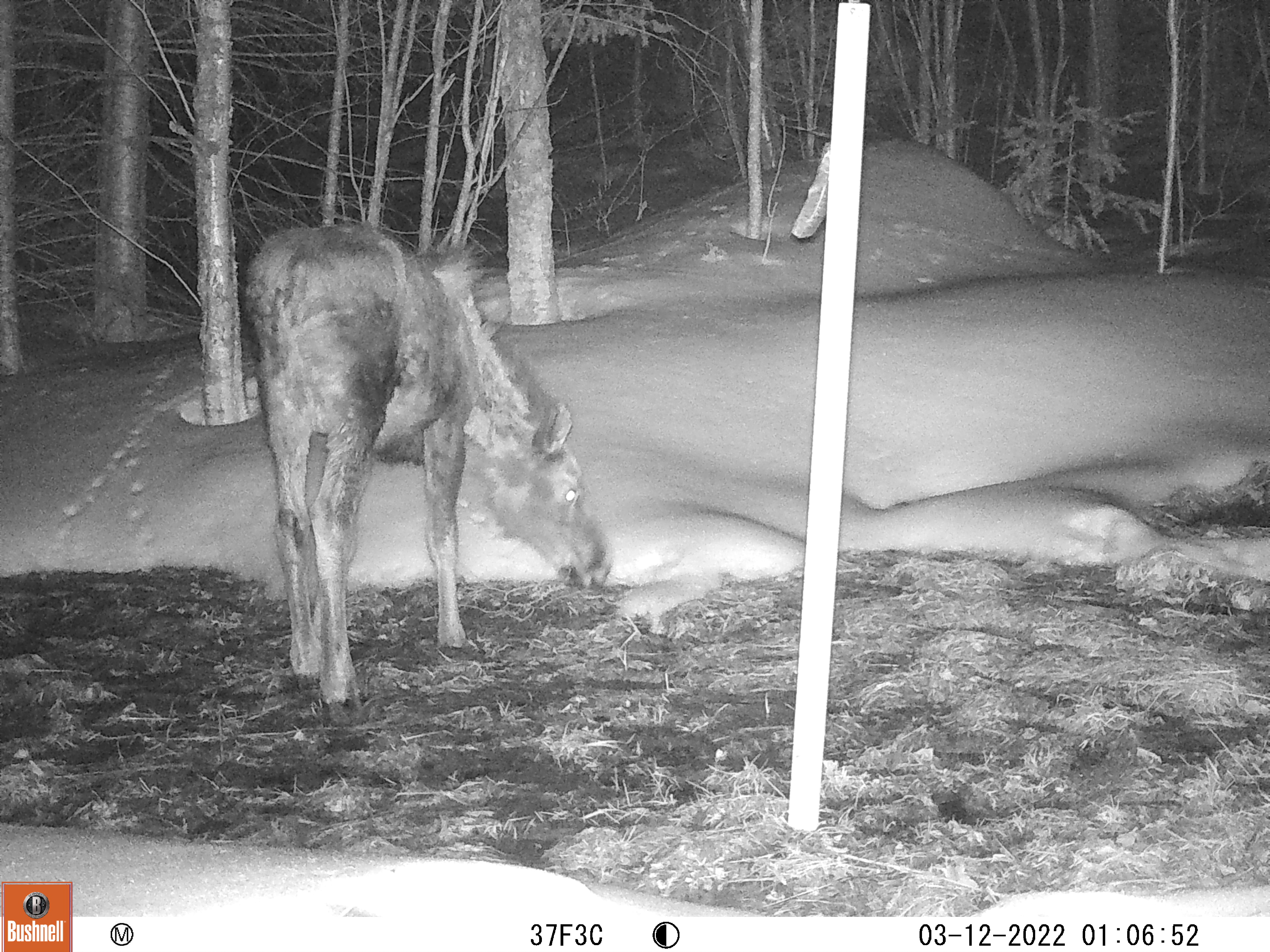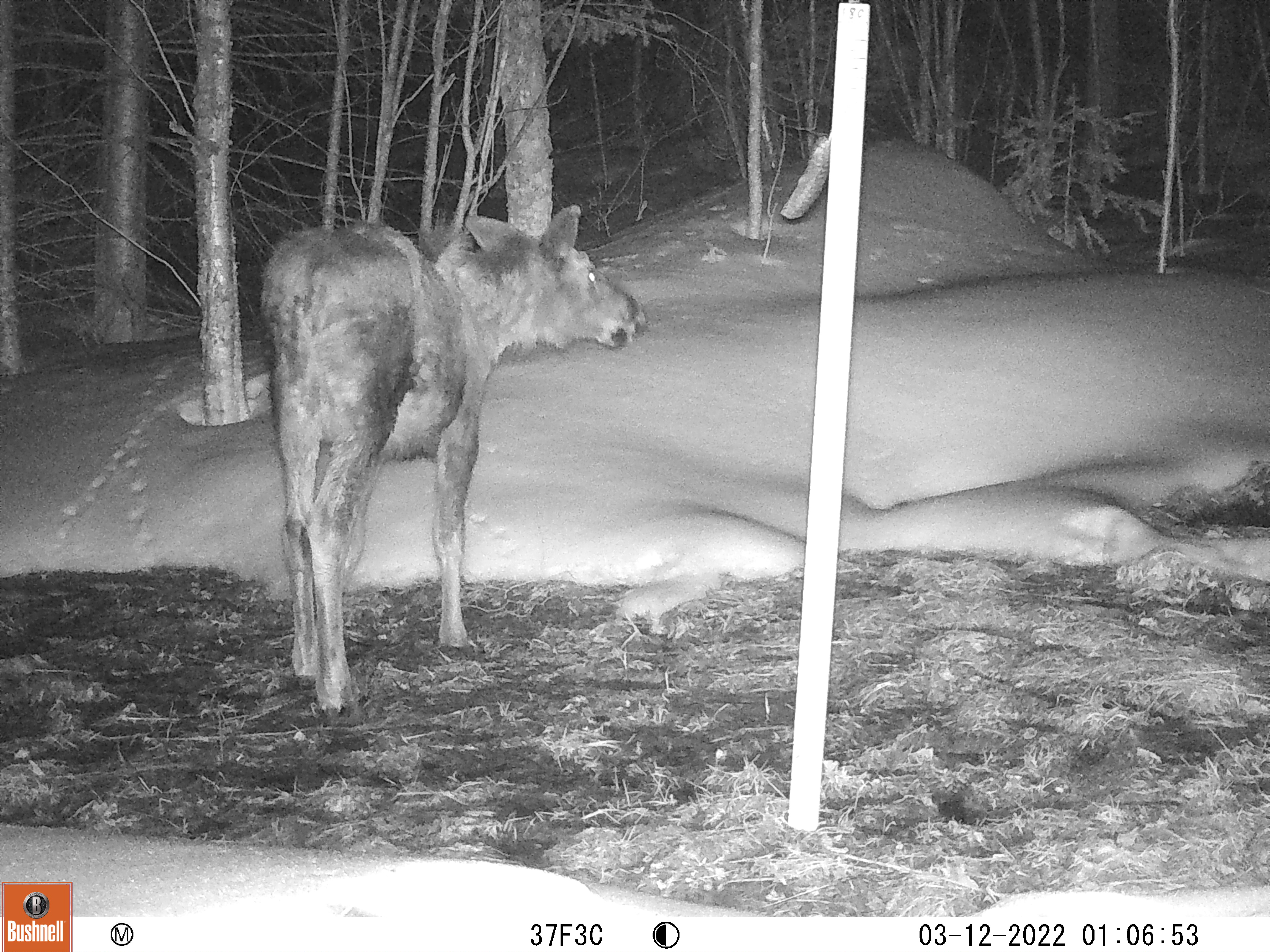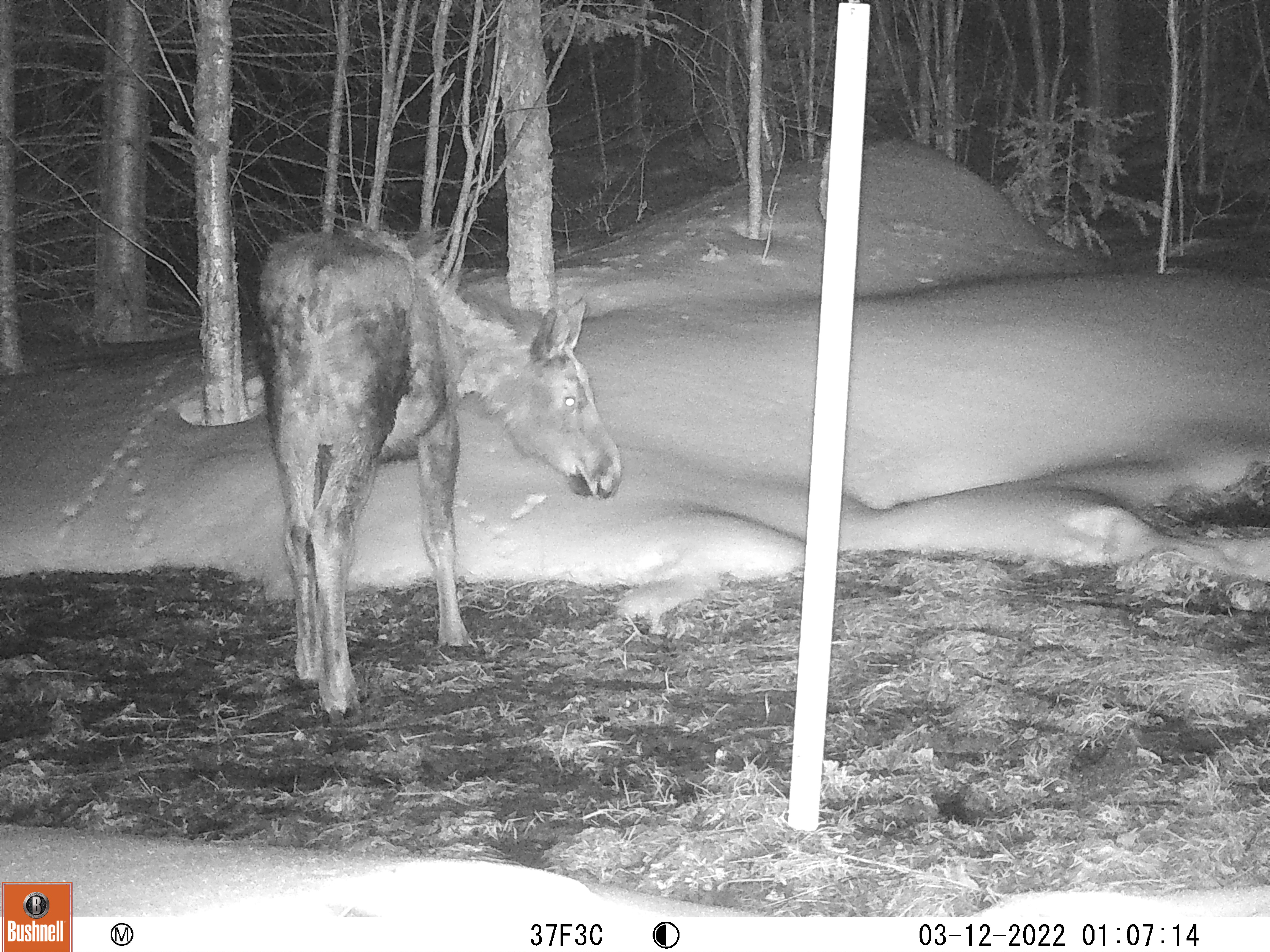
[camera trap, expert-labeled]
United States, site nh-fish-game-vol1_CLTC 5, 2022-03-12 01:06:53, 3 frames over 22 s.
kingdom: Animalia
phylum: Chordata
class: Mammalia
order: Artiodactyla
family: Cervidae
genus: Alces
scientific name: Alces alces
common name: moose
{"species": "moose (Alces alces)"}